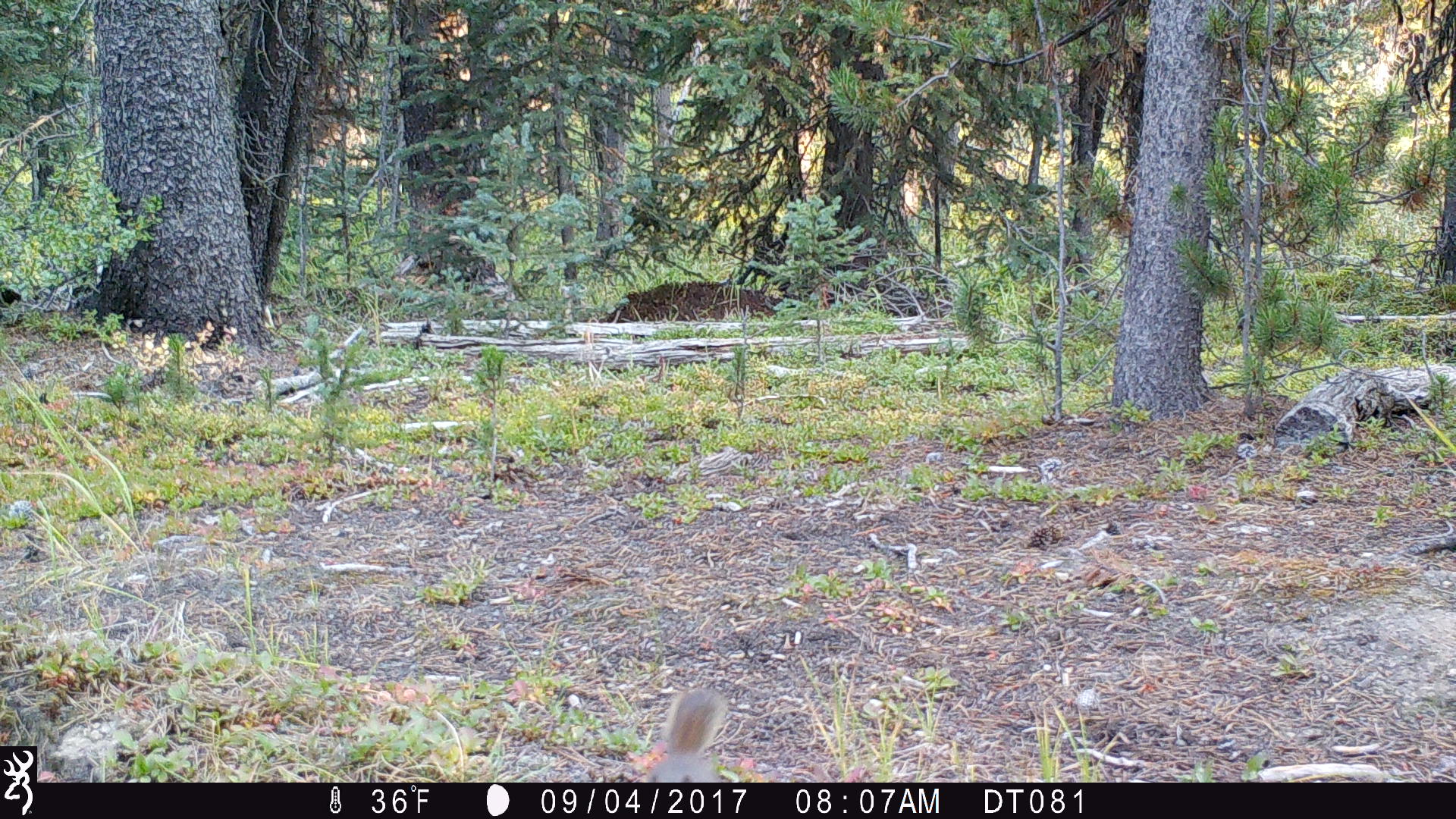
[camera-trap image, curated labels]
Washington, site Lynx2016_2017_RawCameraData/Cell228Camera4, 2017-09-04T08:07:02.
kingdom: Animalia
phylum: Chordata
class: Mammalia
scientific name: Mammalia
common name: small mammal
Small mammal (Mammalia). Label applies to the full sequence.